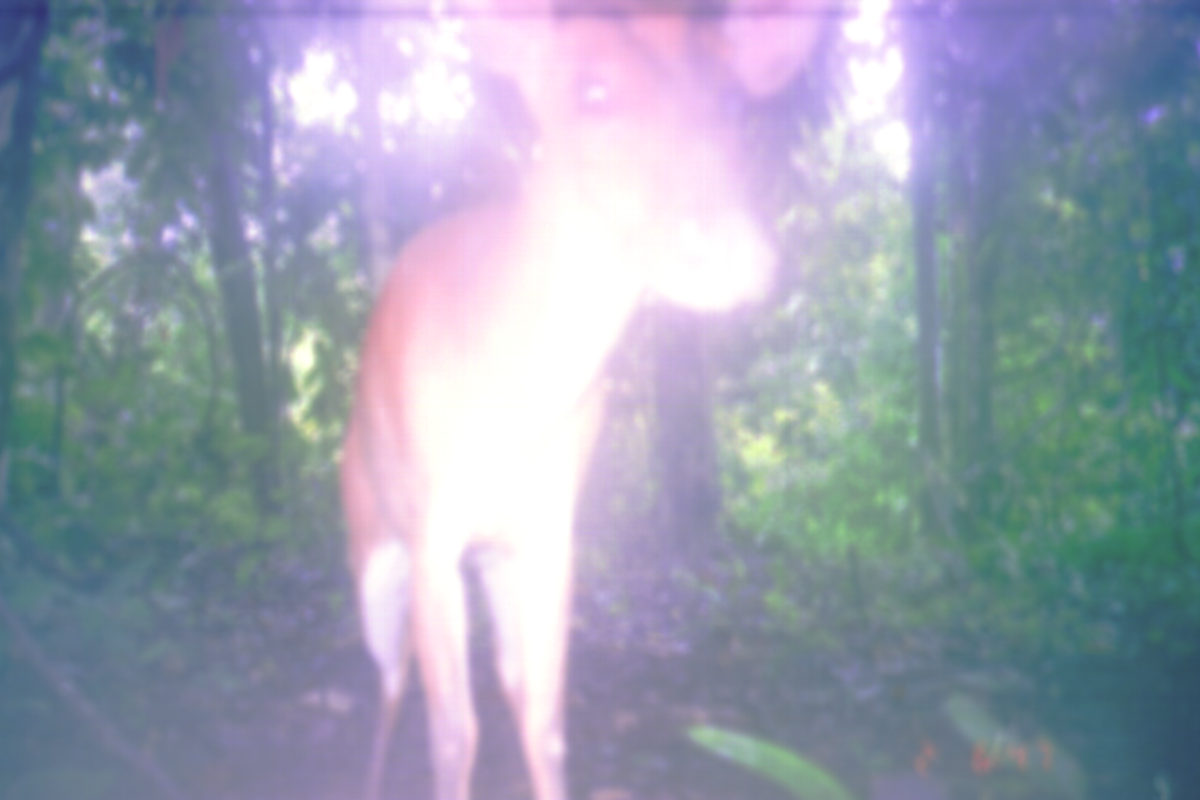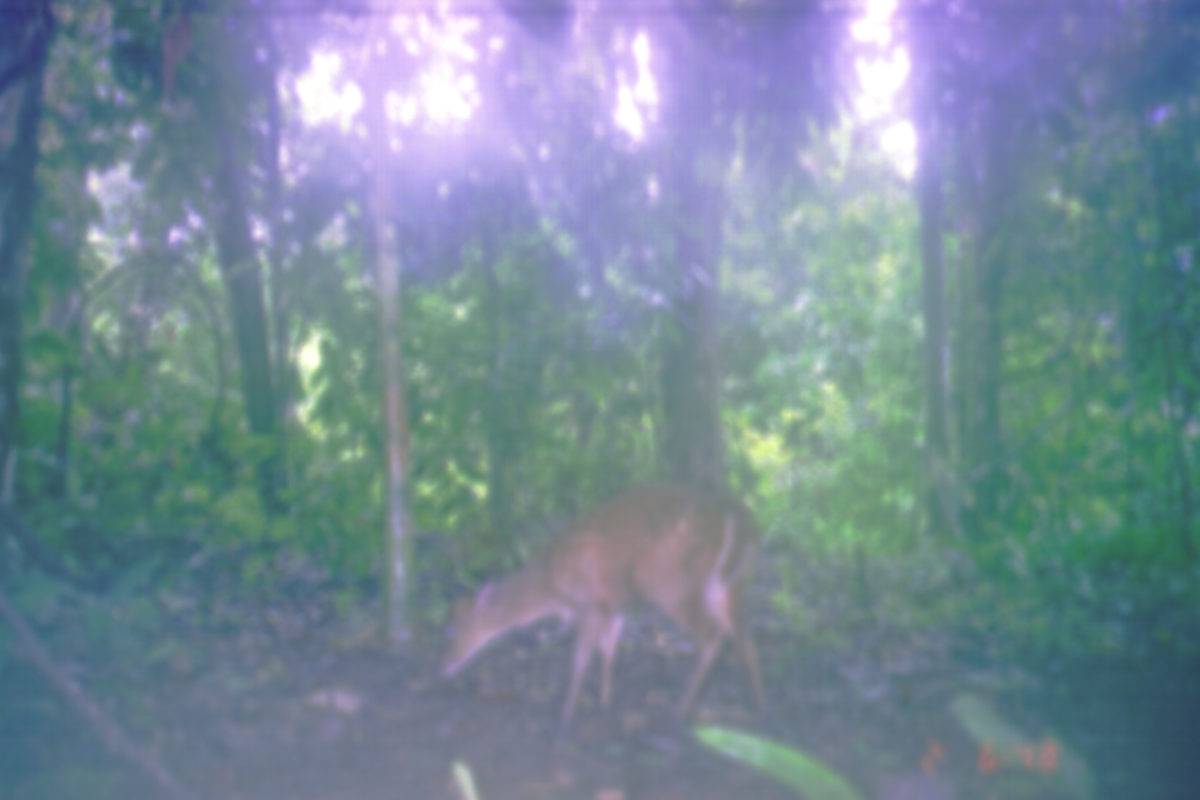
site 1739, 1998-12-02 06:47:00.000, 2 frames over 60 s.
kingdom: Animalia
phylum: Chordata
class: Mammalia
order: Artiodactyla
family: Cervidae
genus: Muntiacus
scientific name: Muntiacus muntjak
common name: southern red muntjac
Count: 1.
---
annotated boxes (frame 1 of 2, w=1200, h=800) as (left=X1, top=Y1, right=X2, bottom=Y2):
muntiacus muntjak: (left=336, top=0, right=825, bottom=800)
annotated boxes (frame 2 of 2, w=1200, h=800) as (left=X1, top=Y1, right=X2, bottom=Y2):
muntiacus muntjak: (left=436, top=480, right=770, bottom=724)